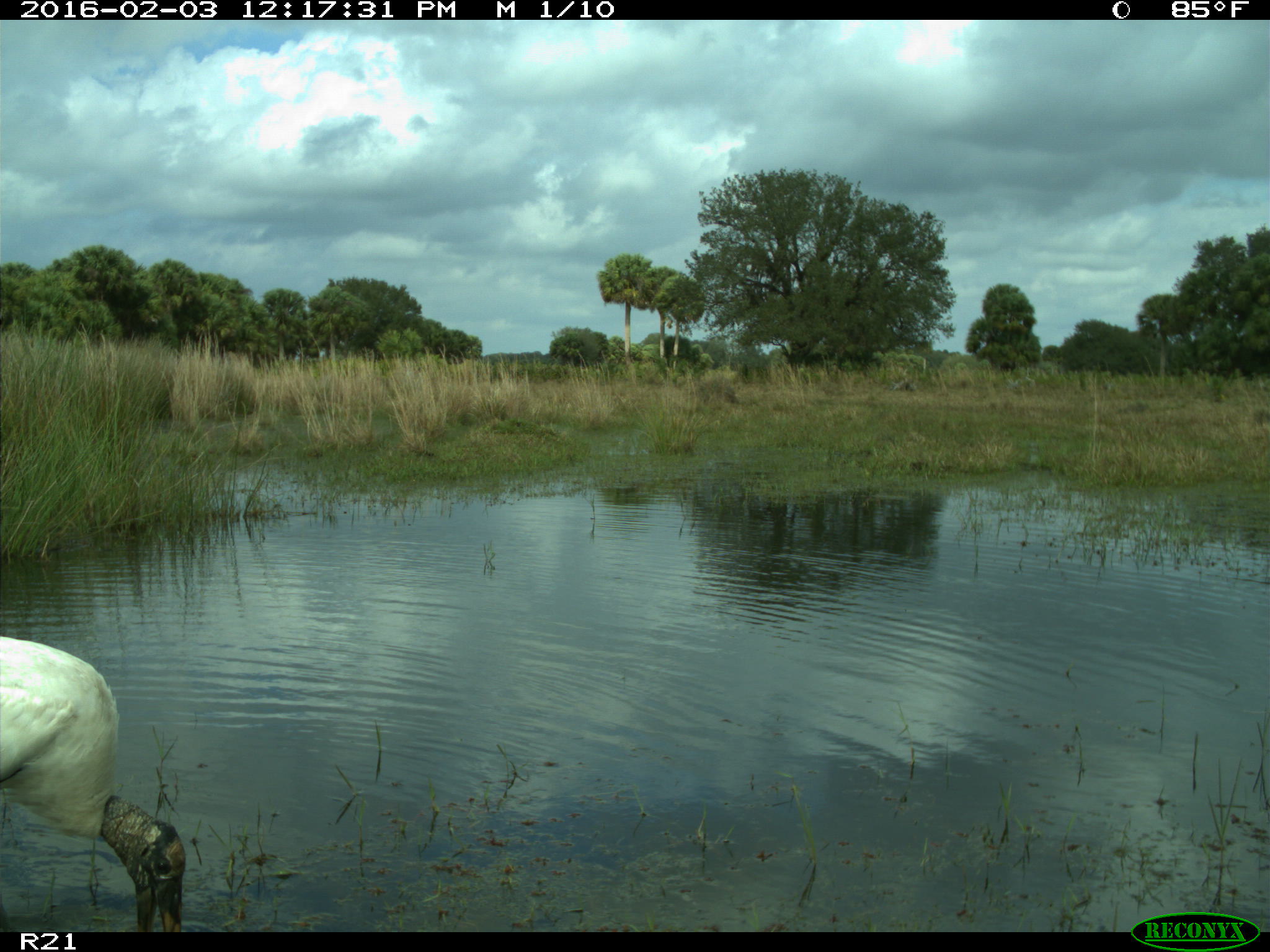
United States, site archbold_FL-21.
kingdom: Animalia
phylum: Chordata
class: Aves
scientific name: Aves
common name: birds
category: unidentified bird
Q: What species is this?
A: Unidentified bird (birds) (Aves).